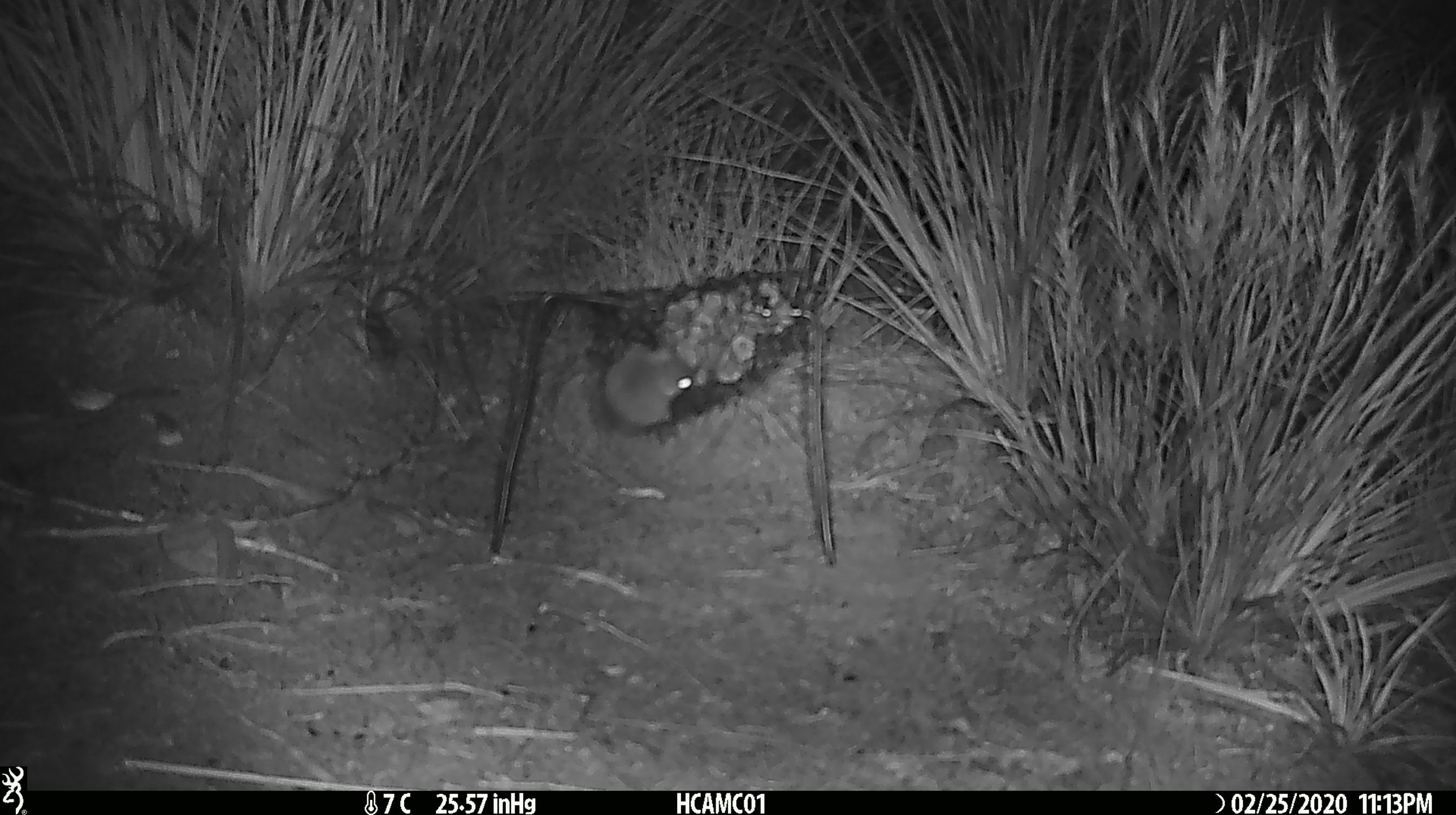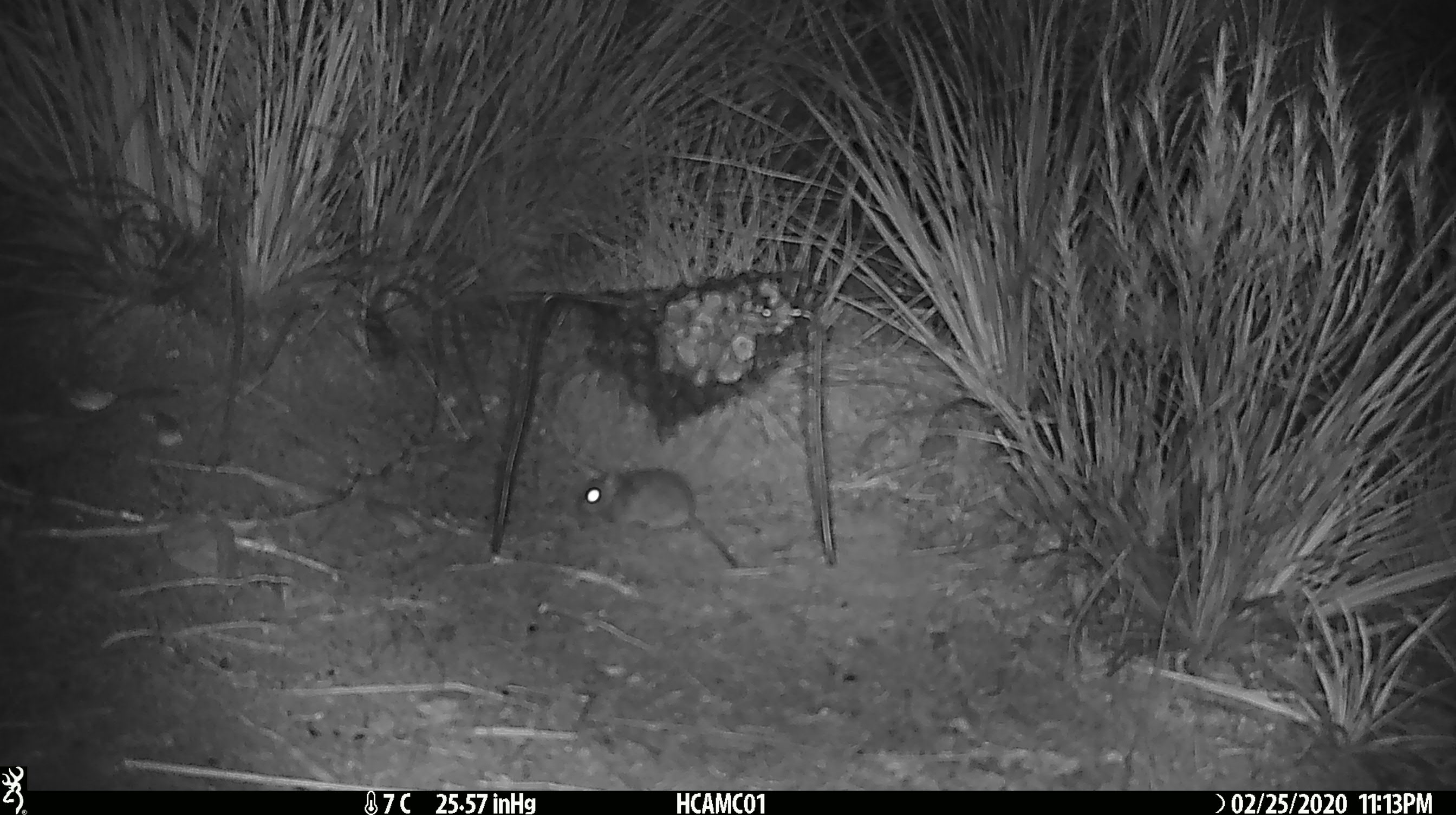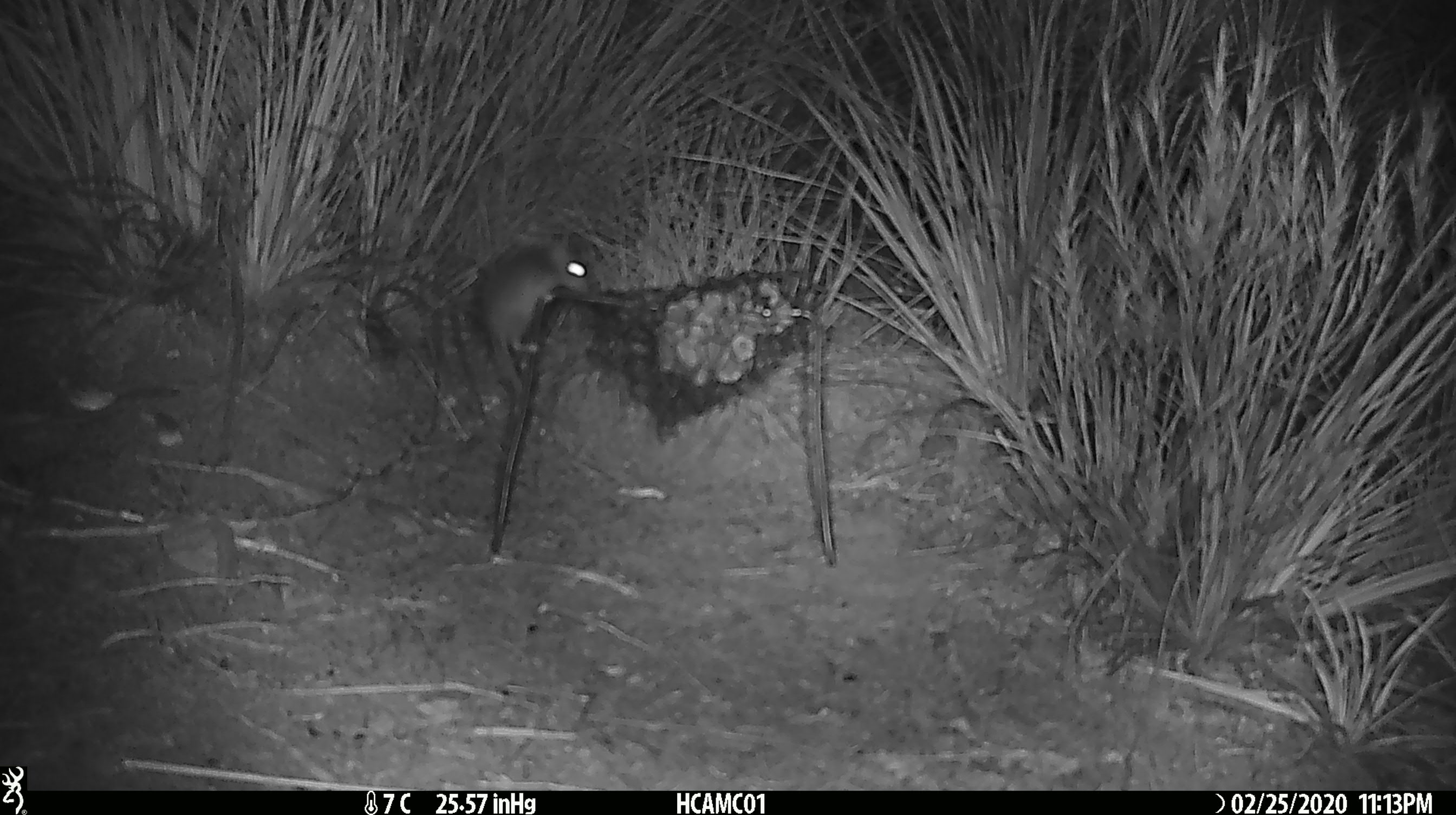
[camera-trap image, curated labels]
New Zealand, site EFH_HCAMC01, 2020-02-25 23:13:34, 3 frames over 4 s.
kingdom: Animalia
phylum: Chordata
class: Mammalia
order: Rodentia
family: Muridae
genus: Mus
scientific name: Mus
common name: mouse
Mouse (Mus).